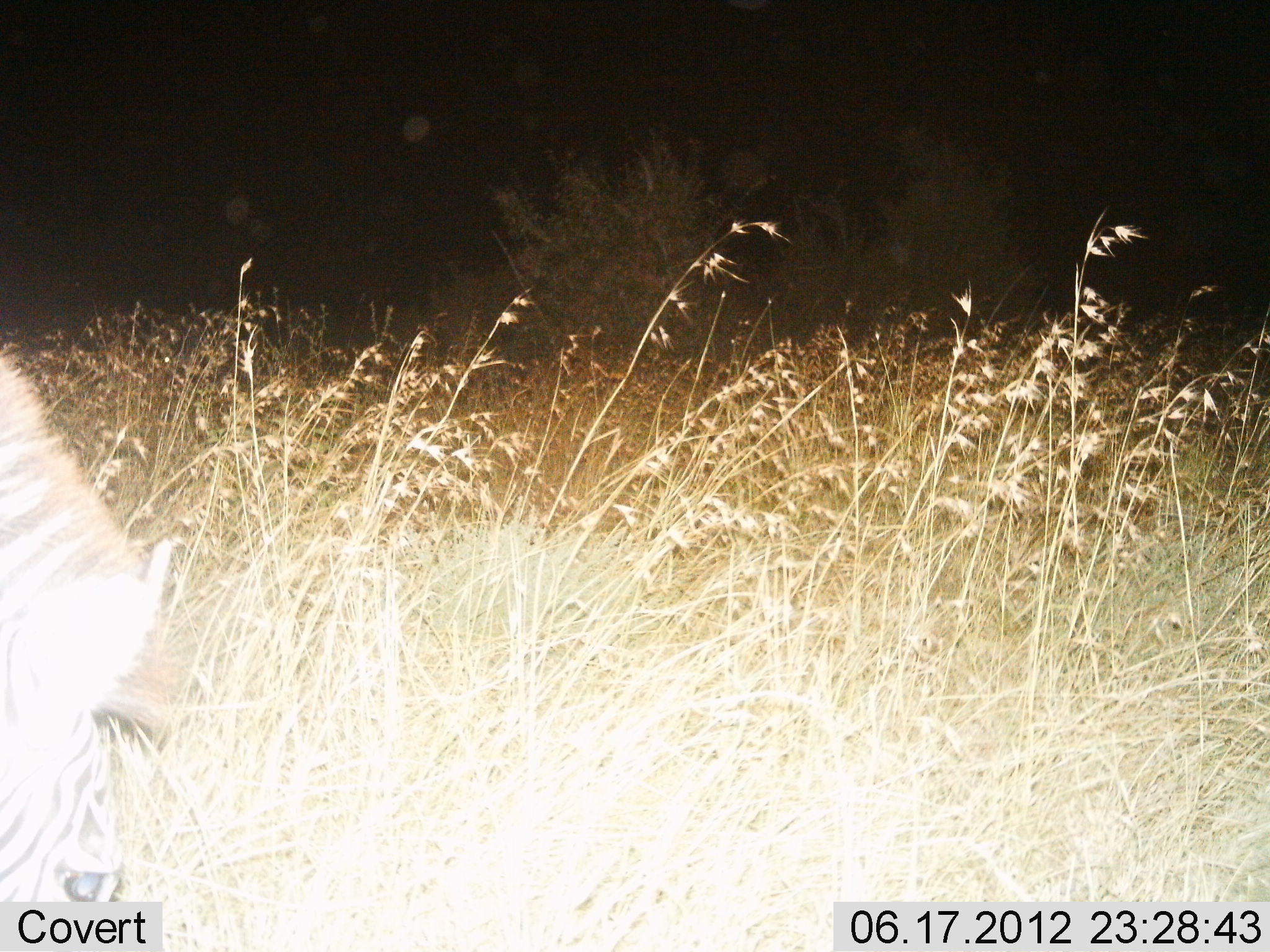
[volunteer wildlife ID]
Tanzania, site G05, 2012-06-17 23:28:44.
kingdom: Animalia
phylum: Chordata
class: Mammalia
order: Perissodactyla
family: Equidae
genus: Equus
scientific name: Equus quagga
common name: plains zebra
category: zebra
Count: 1.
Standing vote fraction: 20%.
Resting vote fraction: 0%.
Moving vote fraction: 10%.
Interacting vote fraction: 0%.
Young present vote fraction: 0%.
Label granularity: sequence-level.